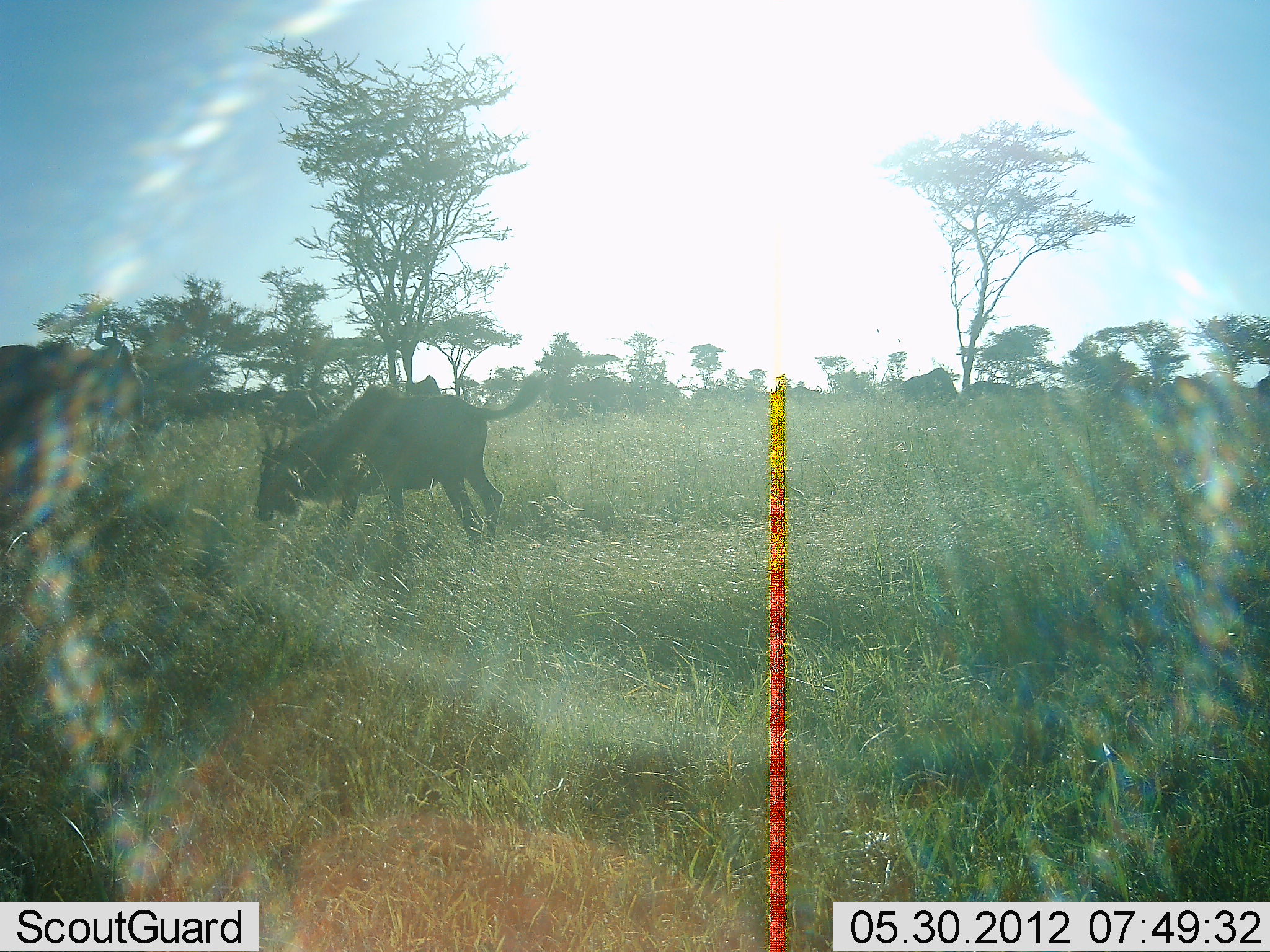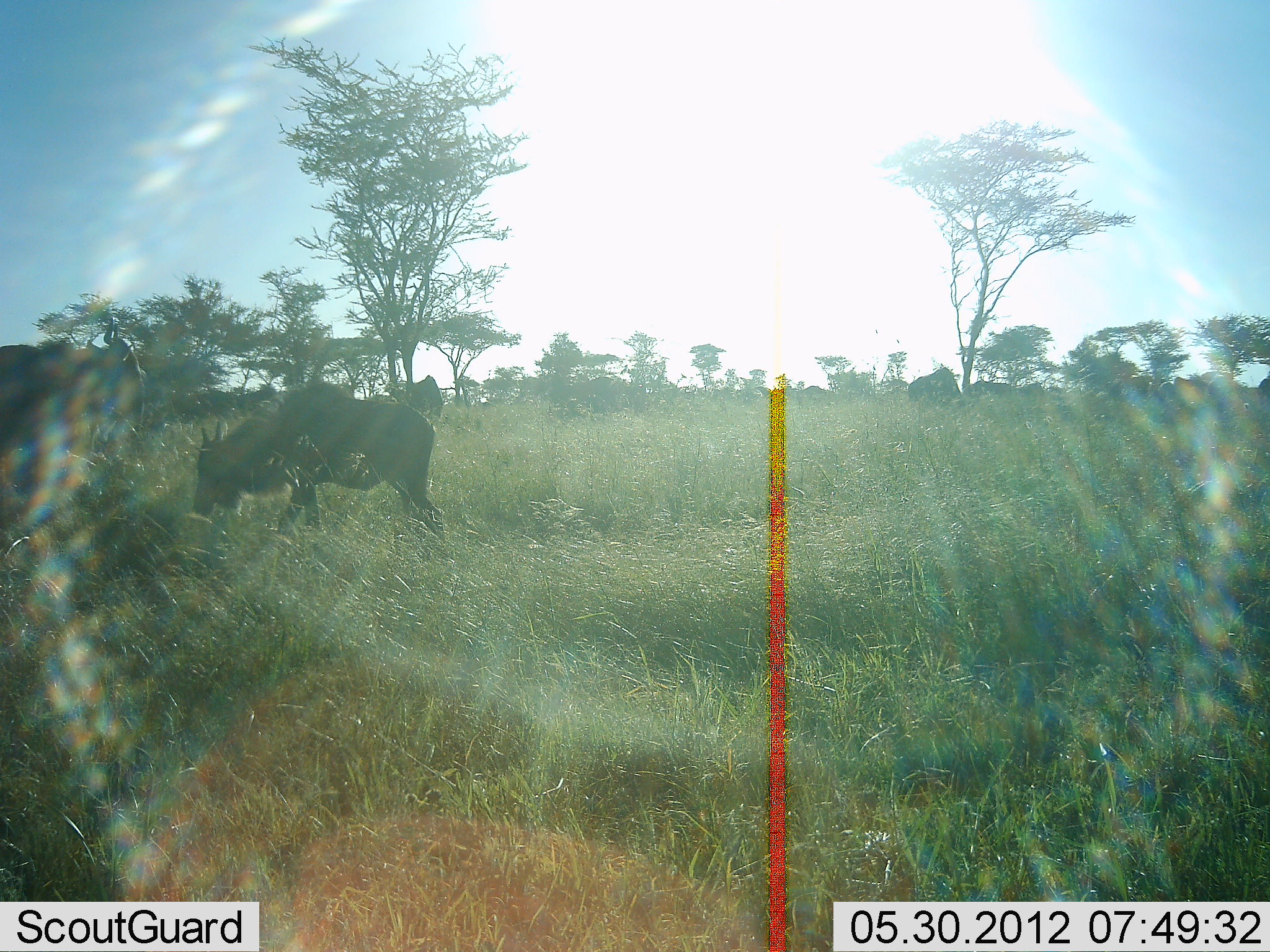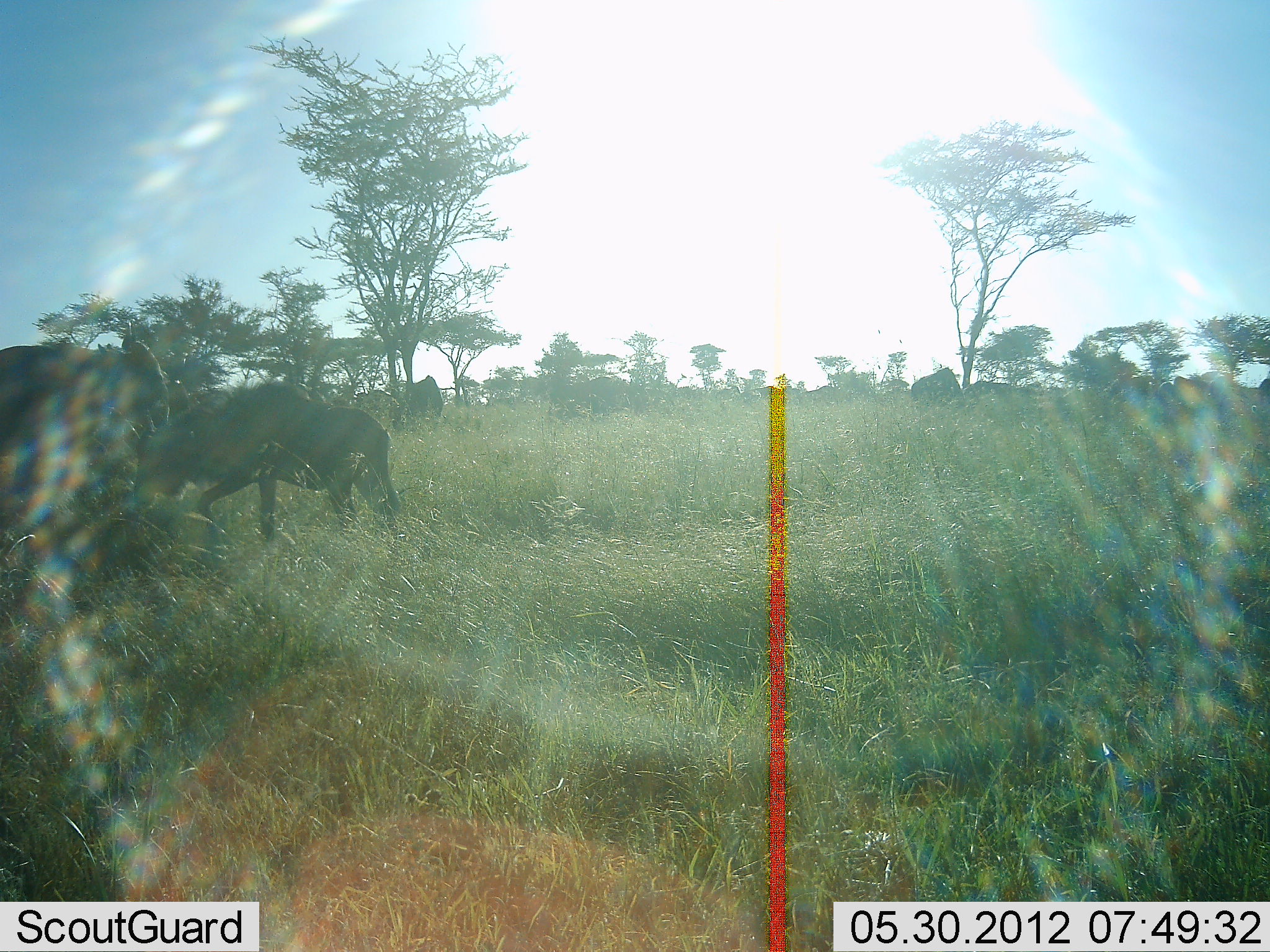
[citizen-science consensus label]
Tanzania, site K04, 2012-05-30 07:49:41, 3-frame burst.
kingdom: Animalia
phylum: Chordata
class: Mammalia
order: Artiodactyla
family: Bovidae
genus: Connochaetes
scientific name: Connochaetes taurinus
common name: blue wildebeest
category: wildebeest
Wildebeest (blue wildebeest) (Connochaetes taurinus), count 11-50. Behavior (volunteer vote fractions): standing 50%, resting 10%, moving 50%, interacting 10%. Young present (vote fraction): 50%. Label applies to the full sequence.